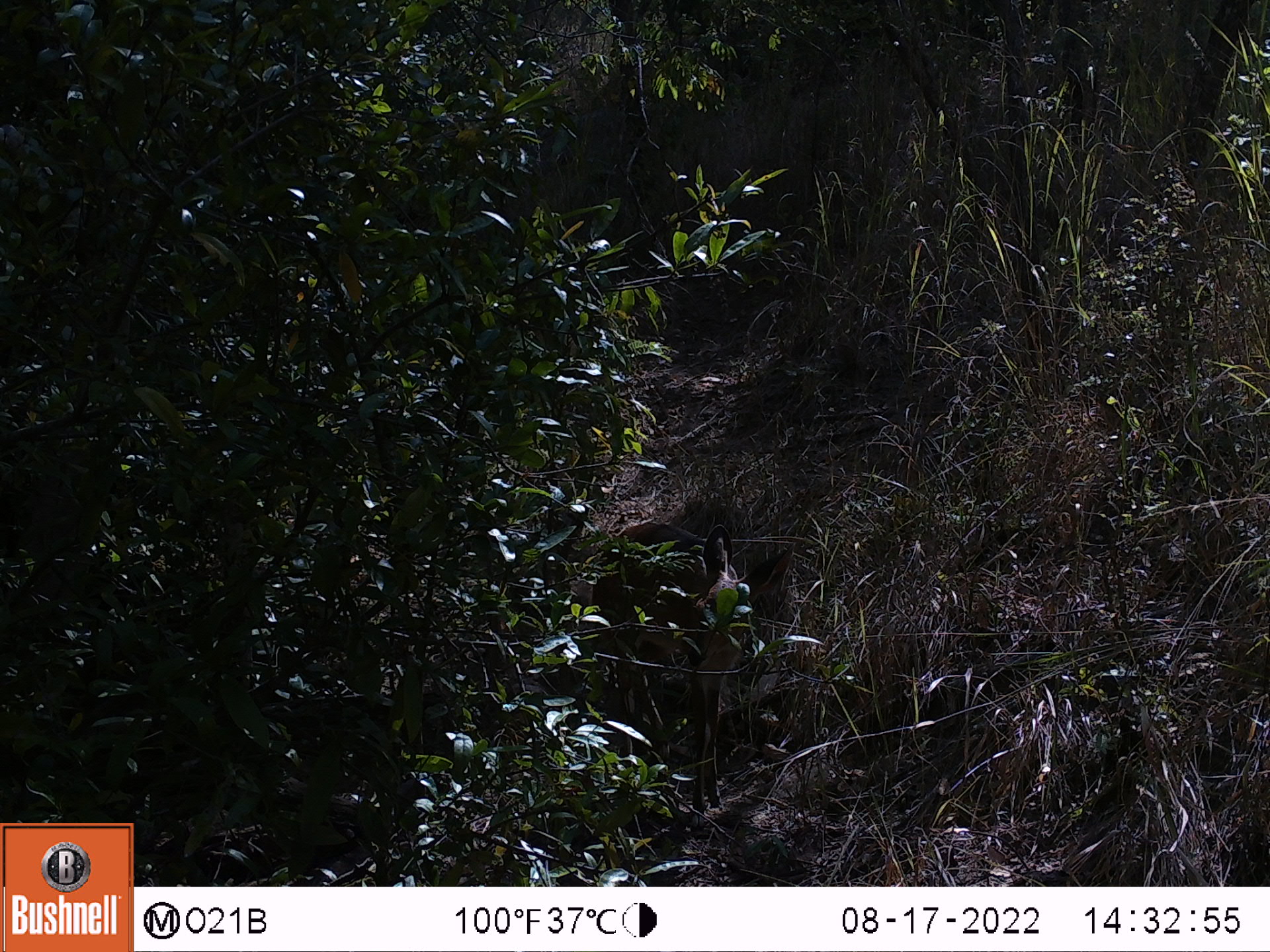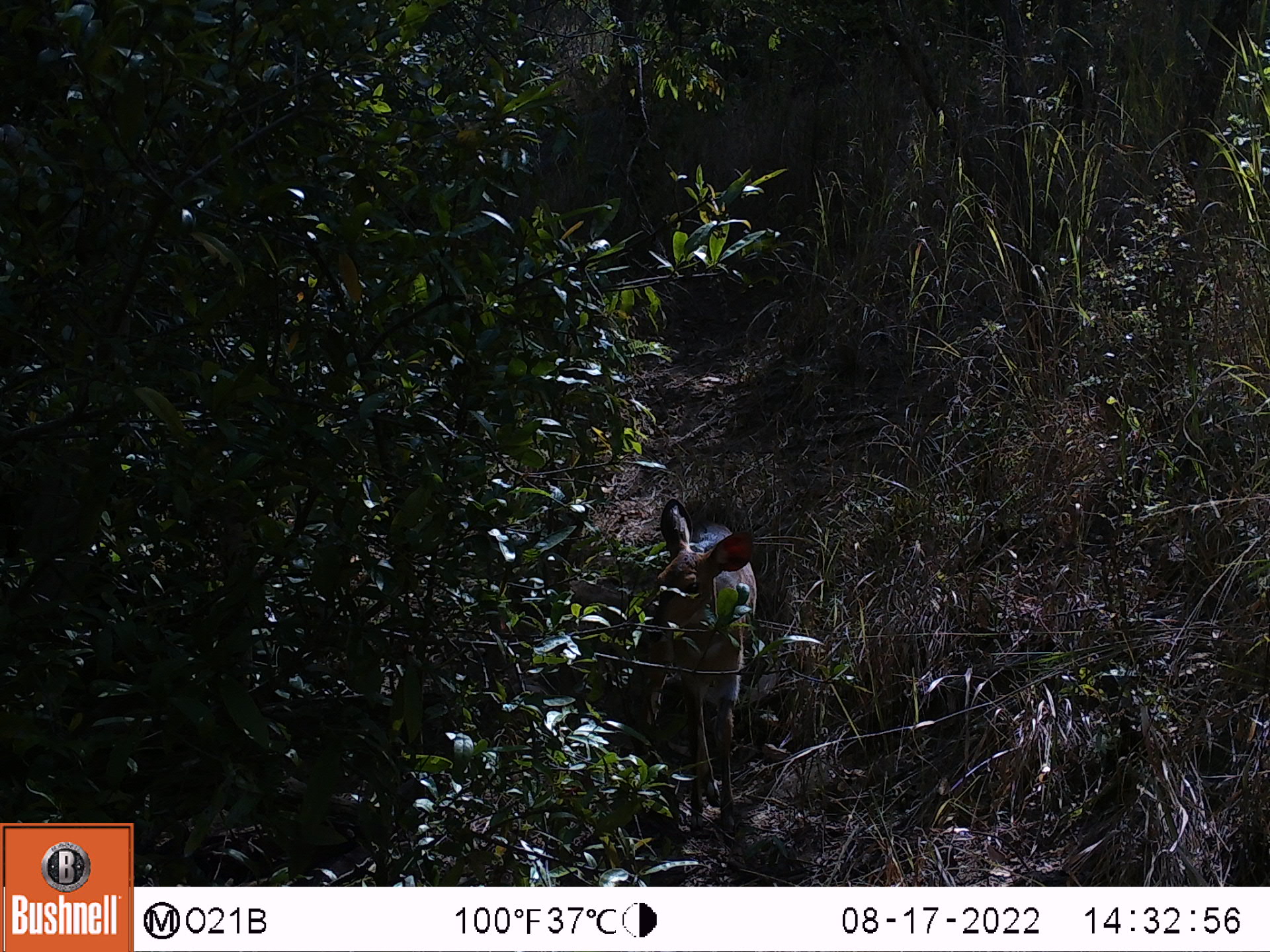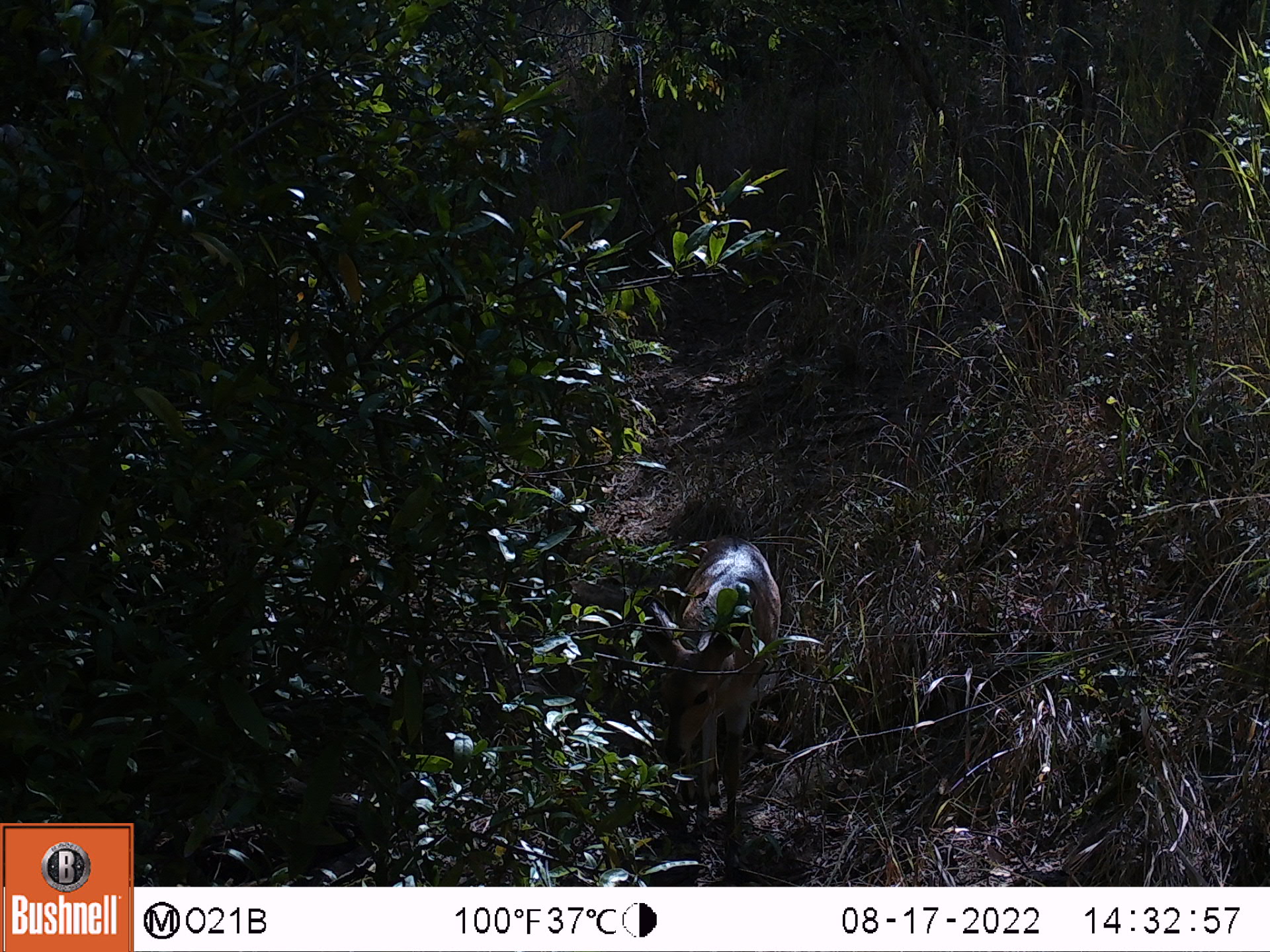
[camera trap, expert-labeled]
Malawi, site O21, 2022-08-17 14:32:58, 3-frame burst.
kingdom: Animalia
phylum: Chordata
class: Mammalia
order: Artiodactyla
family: Bovidae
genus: Tragelaphus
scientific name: Tragelaphus sylvaticus sylvaticus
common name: cape bushbuck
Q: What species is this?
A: Cape bushbuck (Tragelaphus sylvaticus sylvaticus).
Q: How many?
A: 1.